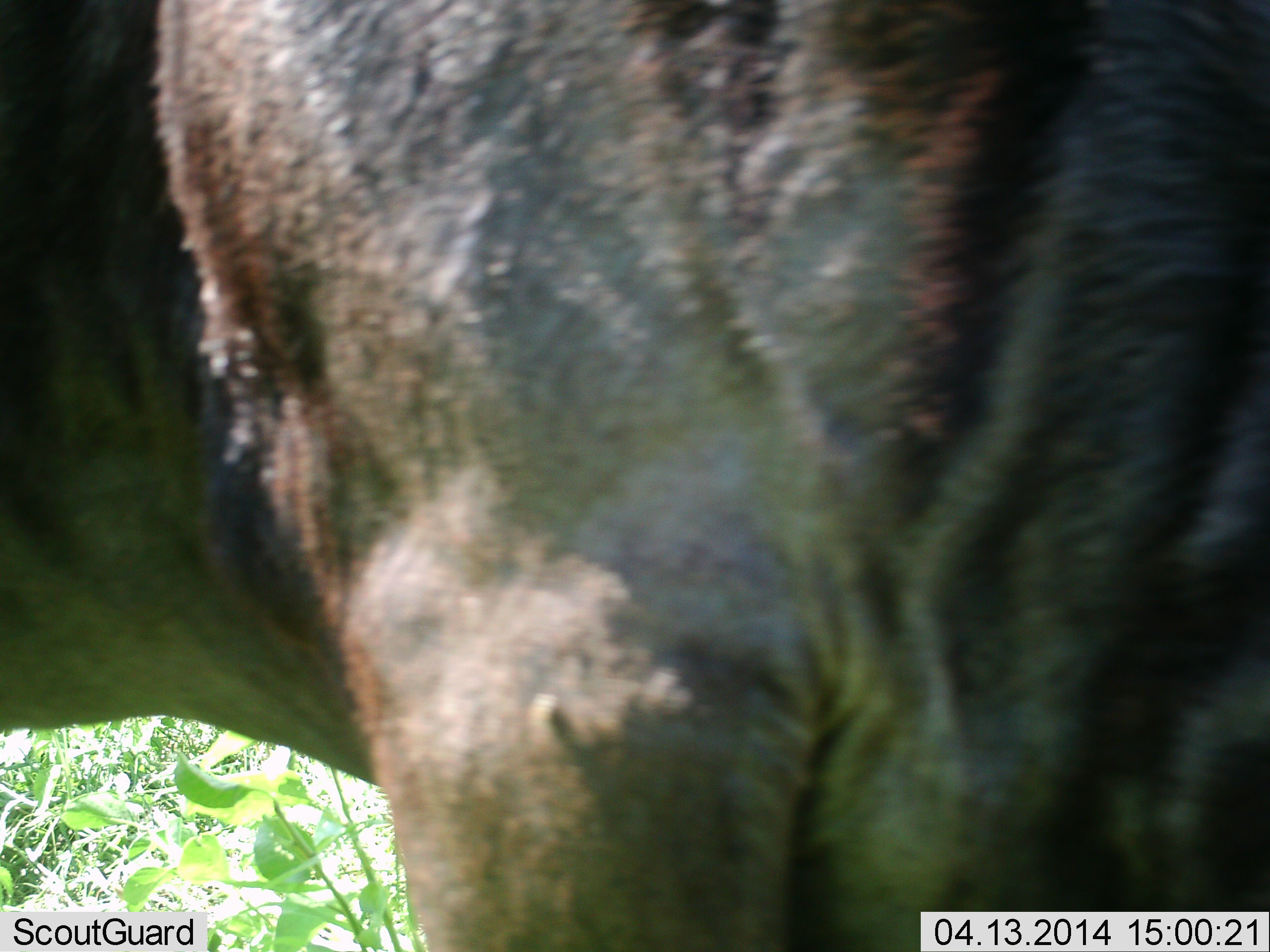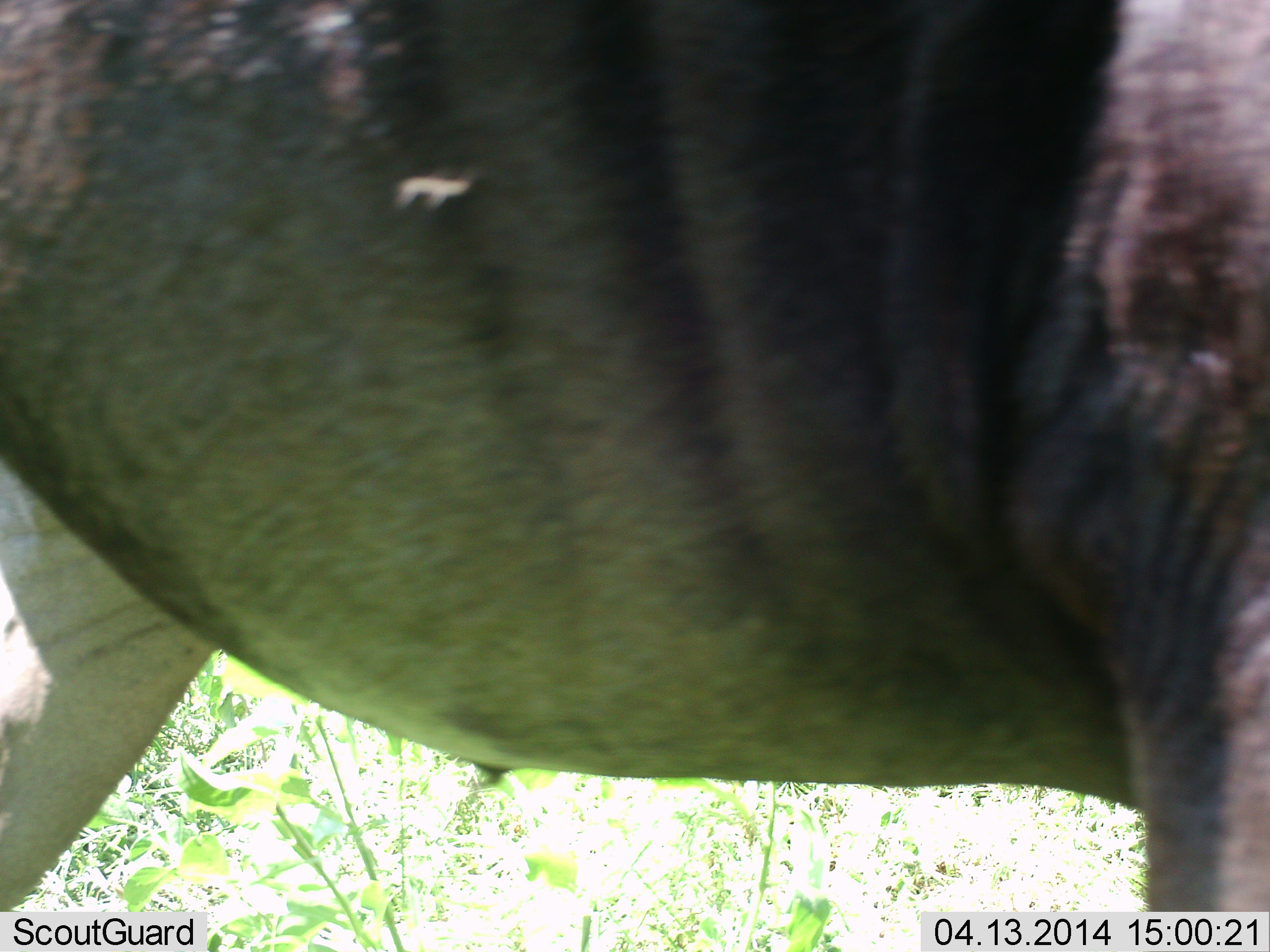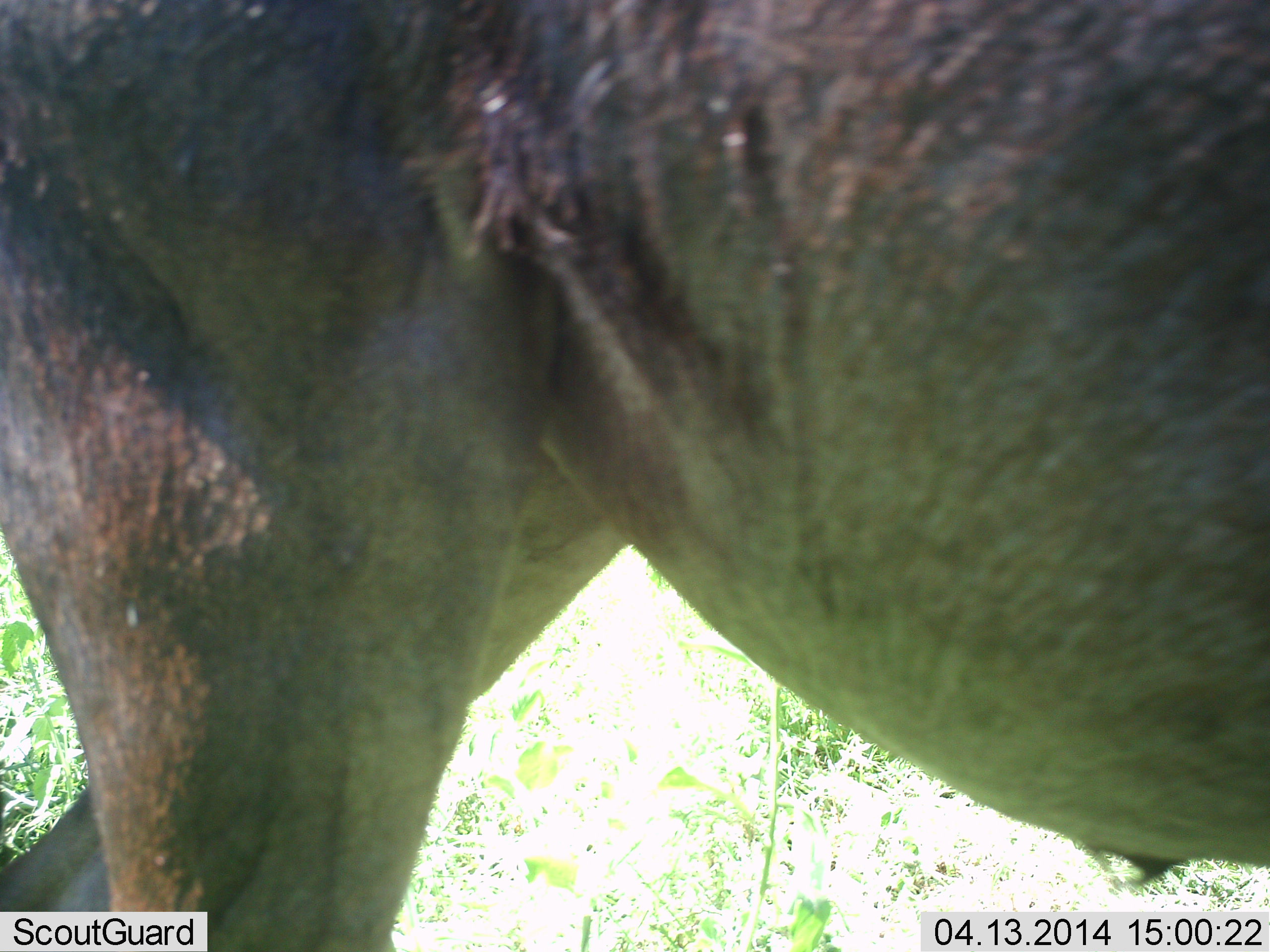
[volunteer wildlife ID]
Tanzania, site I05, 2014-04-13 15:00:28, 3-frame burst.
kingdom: Animalia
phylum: Chordata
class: Mammalia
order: Artiodactyla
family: Bovidae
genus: Connochaetes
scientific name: Connochaetes taurinus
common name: blue wildebeest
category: wildebeest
Wildebeest (blue wildebeest) (Connochaetes taurinus), count 1. Behavior (volunteer vote fractions): standing 30%, resting 0%, moving 70%, interacting 0%. Young present (vote fraction): 0%. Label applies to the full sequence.